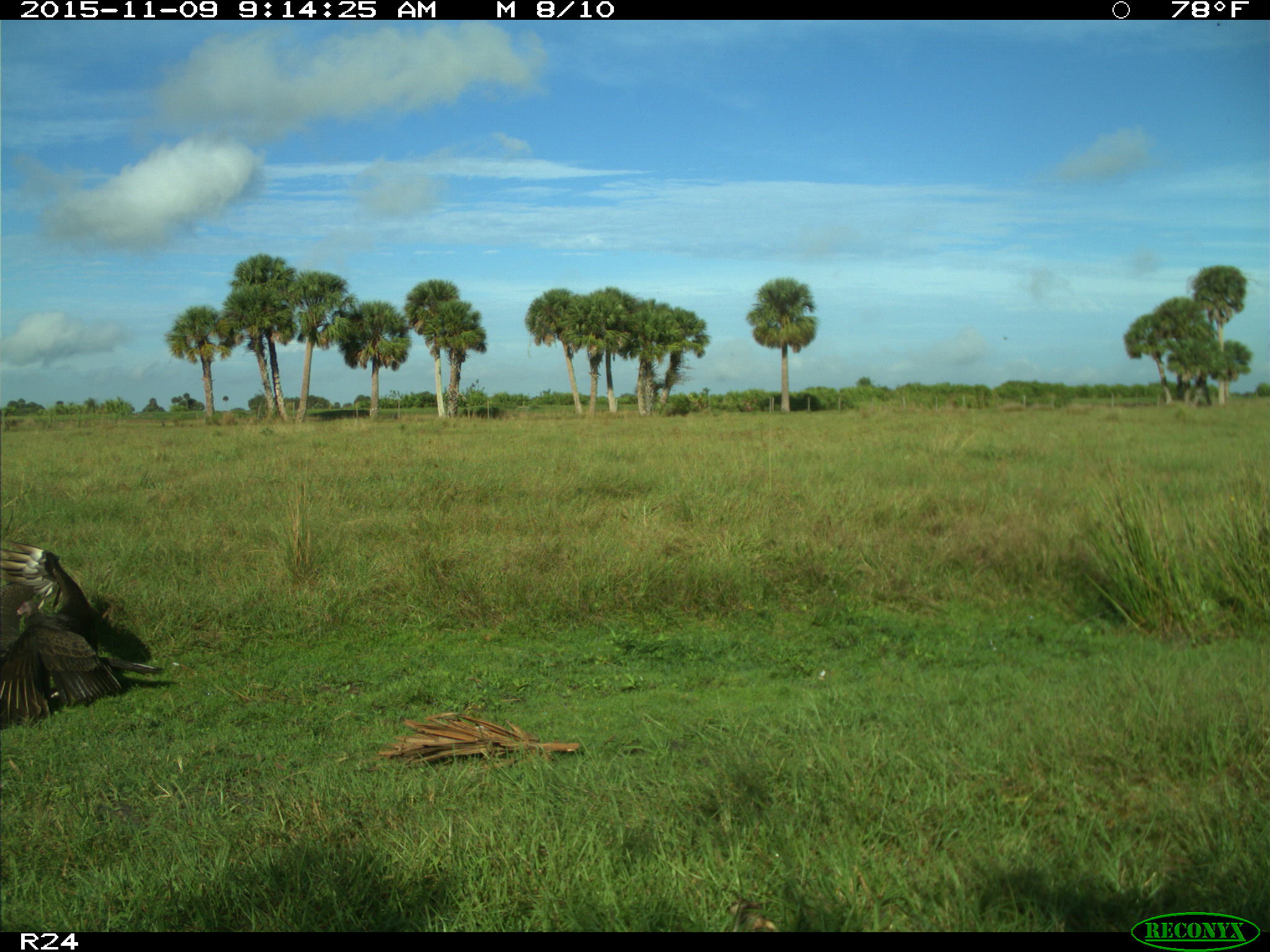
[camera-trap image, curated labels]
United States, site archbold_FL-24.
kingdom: Animalia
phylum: Chordata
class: Aves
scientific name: Aves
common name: birds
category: unidentified bird